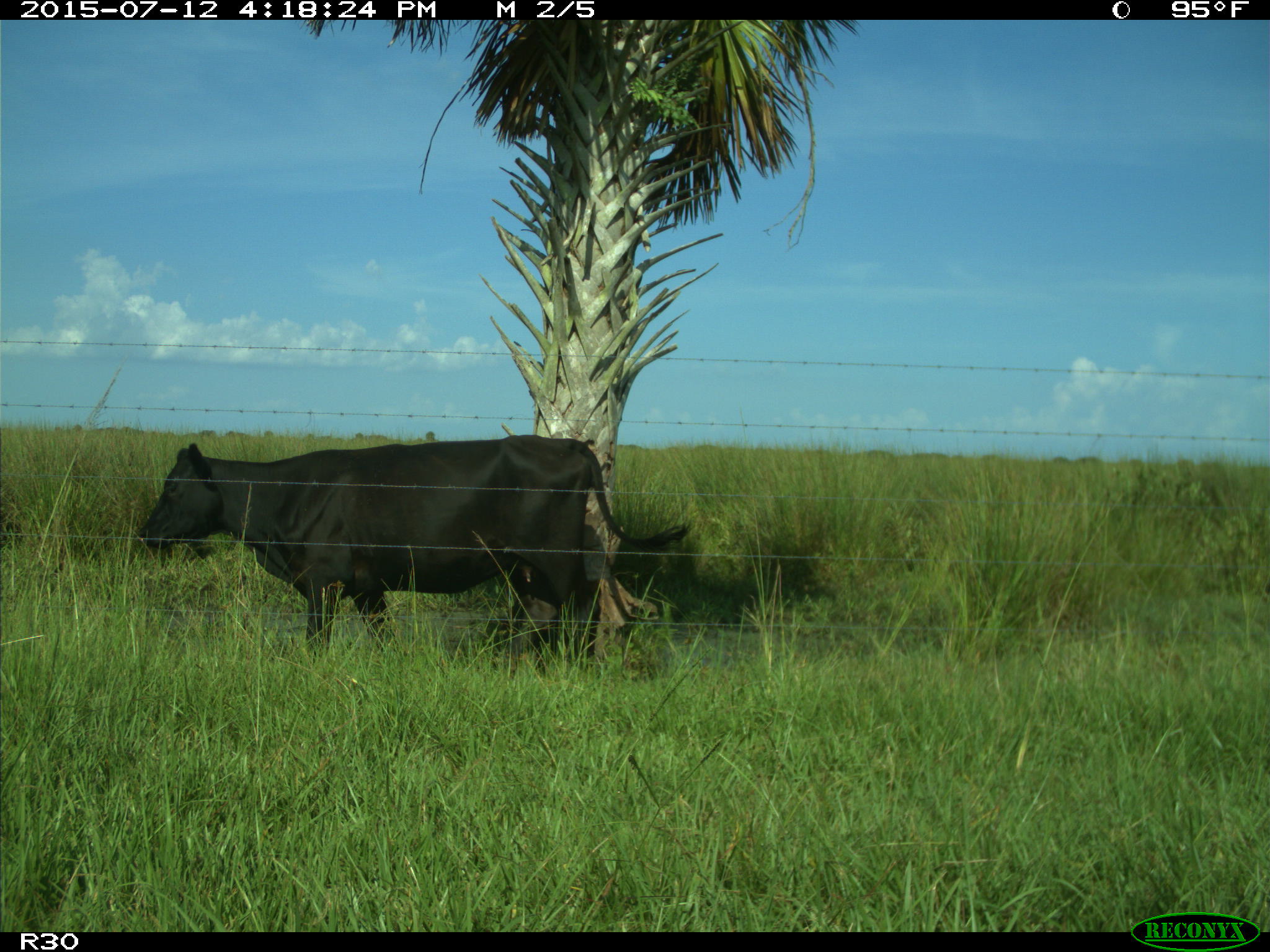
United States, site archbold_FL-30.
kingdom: Animalia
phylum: Chordata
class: Mammalia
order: Artiodactyla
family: Bovidae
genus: Bos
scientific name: Bos taurus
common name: domestic cow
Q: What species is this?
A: Bos taurus (domestic cow).